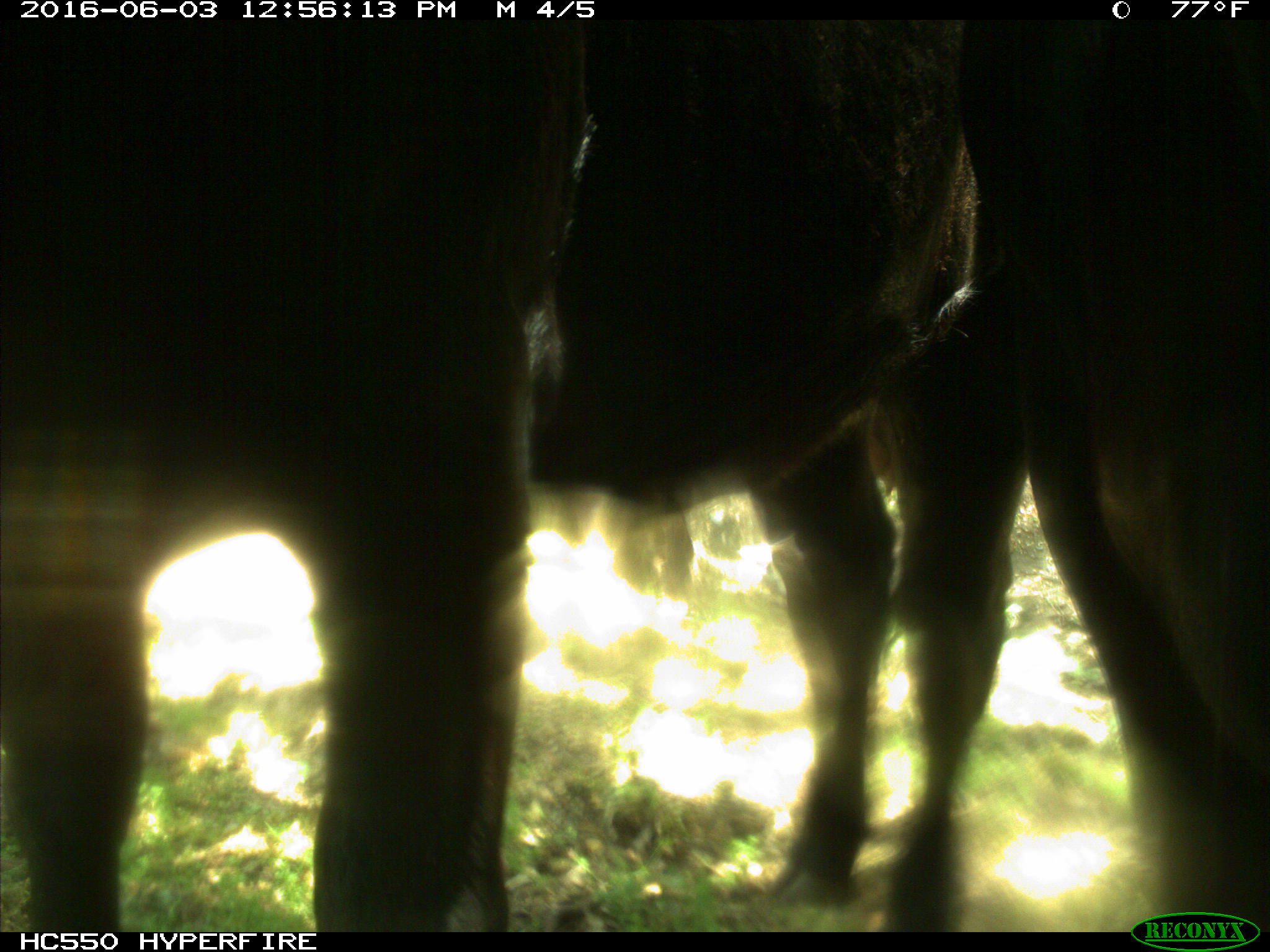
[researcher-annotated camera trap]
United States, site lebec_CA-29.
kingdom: Animalia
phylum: Chordata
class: Mammalia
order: Artiodactyla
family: Bovidae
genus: Bos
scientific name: Bos taurus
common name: domestic cow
Bos taurus (domestic cow).